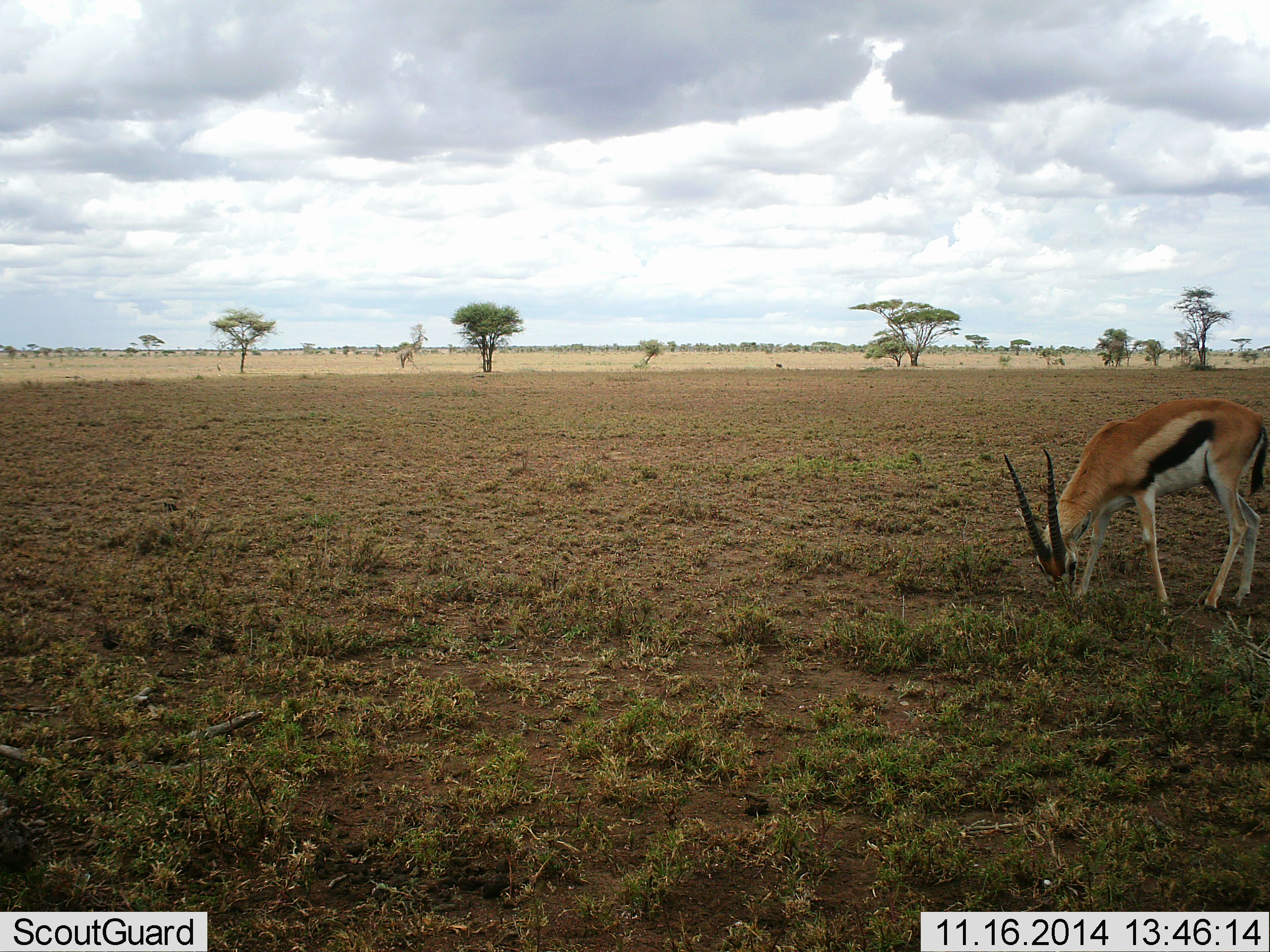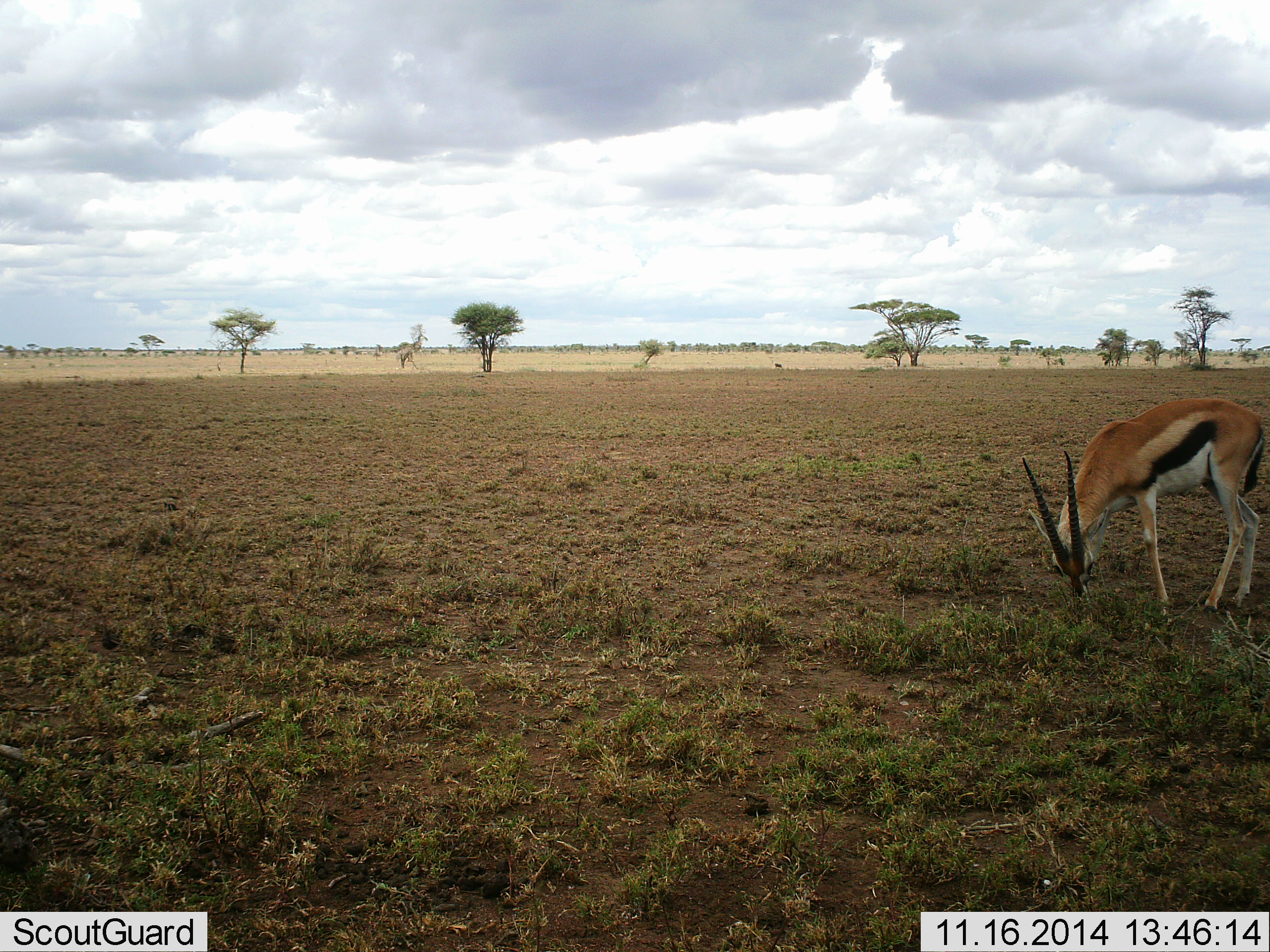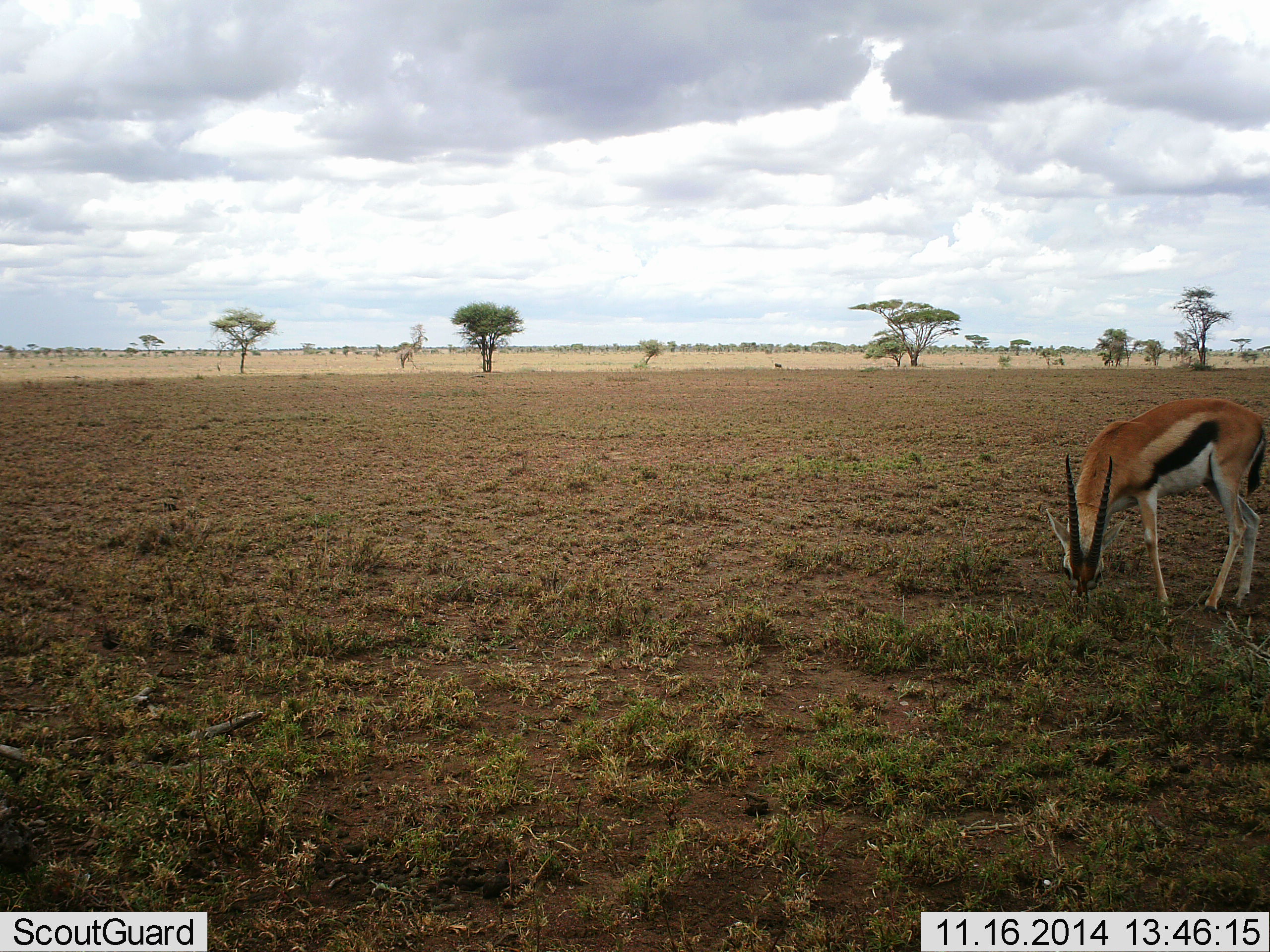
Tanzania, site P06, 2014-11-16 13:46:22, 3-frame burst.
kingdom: Animalia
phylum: Chordata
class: Mammalia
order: Artiodactyla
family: Bovidae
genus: Eudorcas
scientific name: Eudorcas thomsonii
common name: thomson's gazelle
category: gazellethomsons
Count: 1.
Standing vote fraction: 10%.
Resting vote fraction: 0%.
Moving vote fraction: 0%.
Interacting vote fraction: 0%.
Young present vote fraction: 0%.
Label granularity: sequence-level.